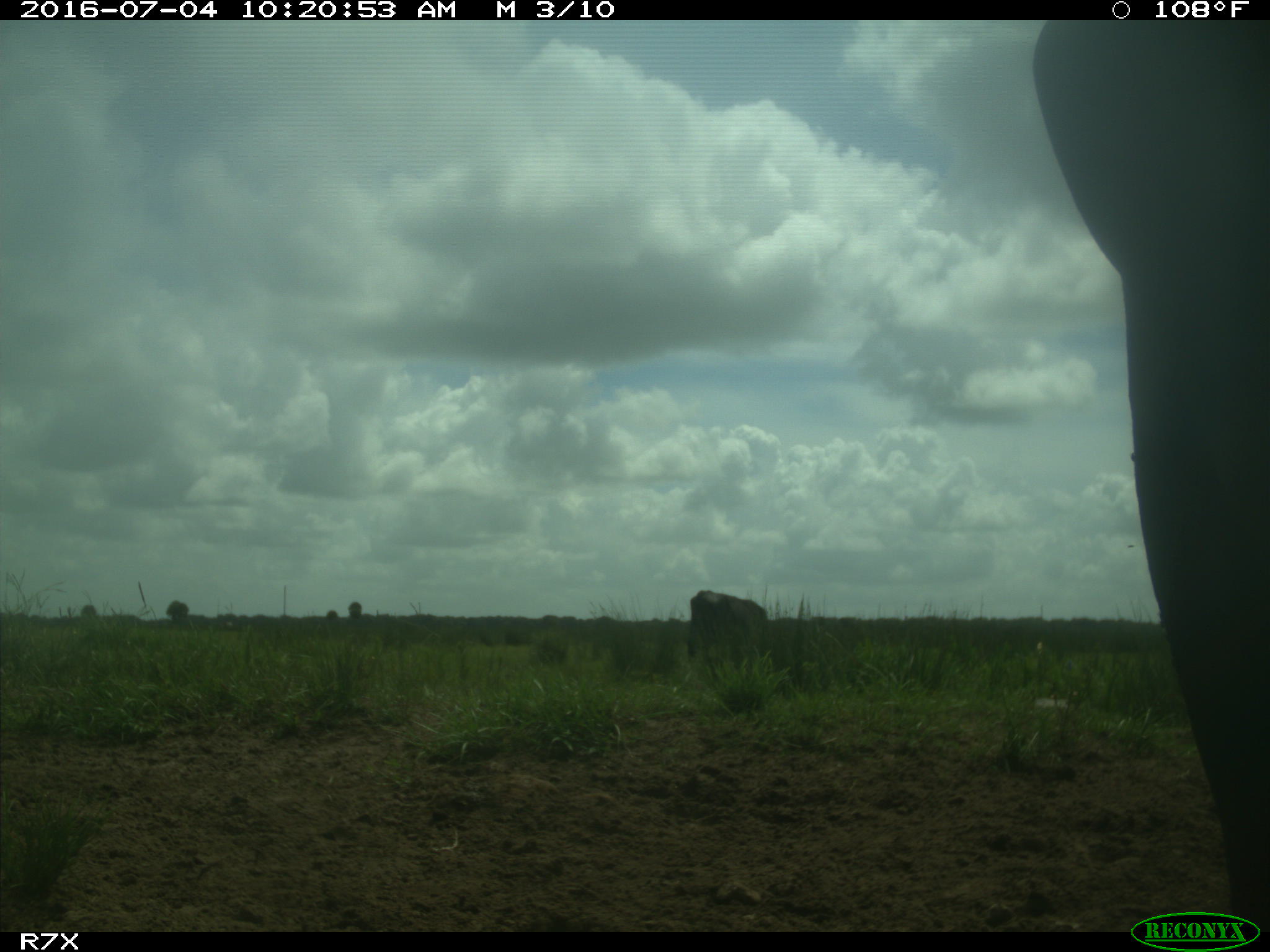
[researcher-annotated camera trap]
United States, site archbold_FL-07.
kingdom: Animalia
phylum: Chordata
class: Mammalia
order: Artiodactyla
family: Bovidae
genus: Bos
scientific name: Bos taurus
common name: domestic cow